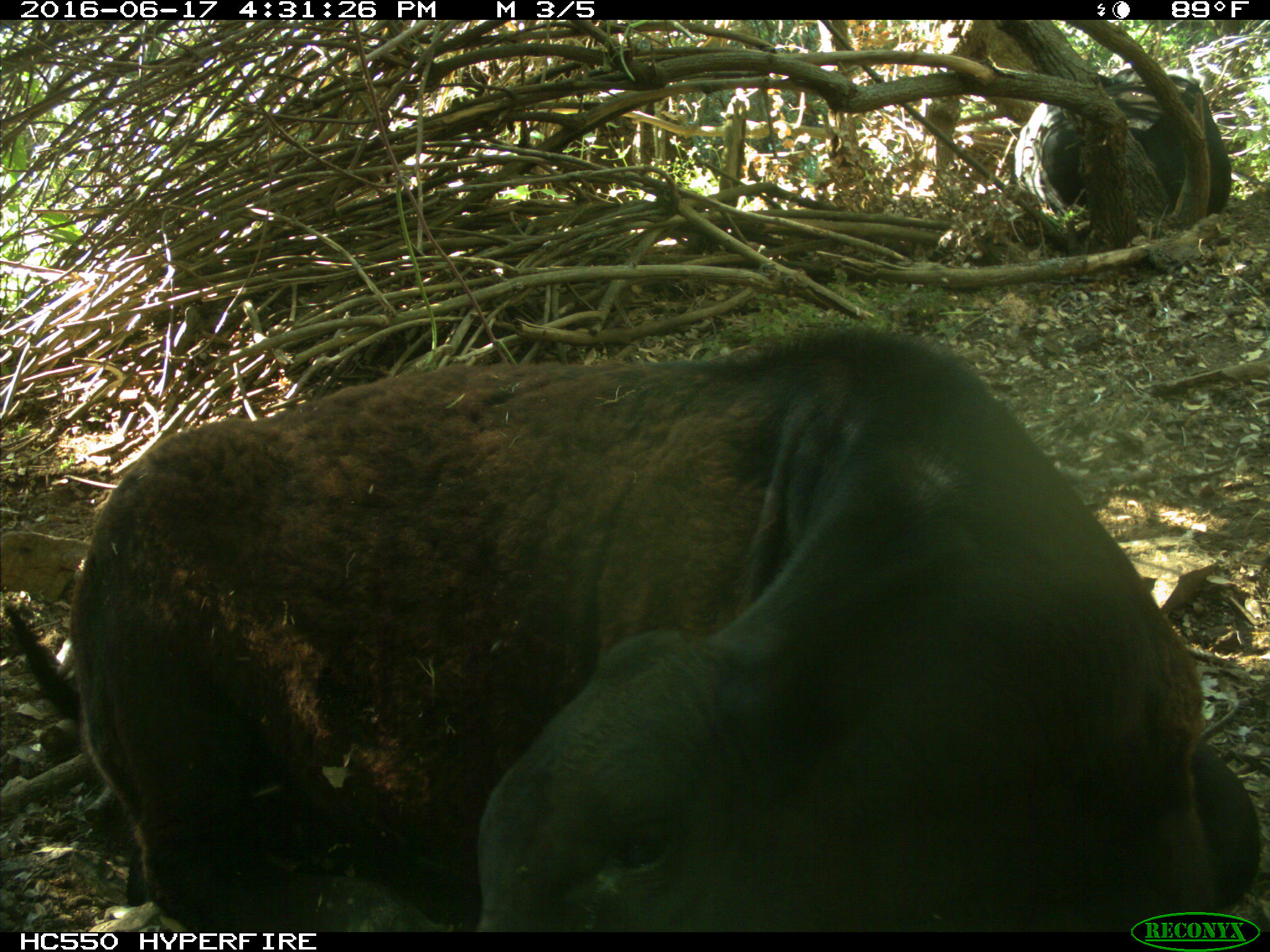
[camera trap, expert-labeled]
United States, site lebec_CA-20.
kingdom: Animalia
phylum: Chordata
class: Mammalia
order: Artiodactyla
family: Bovidae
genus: Bos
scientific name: Bos taurus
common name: domestic cow